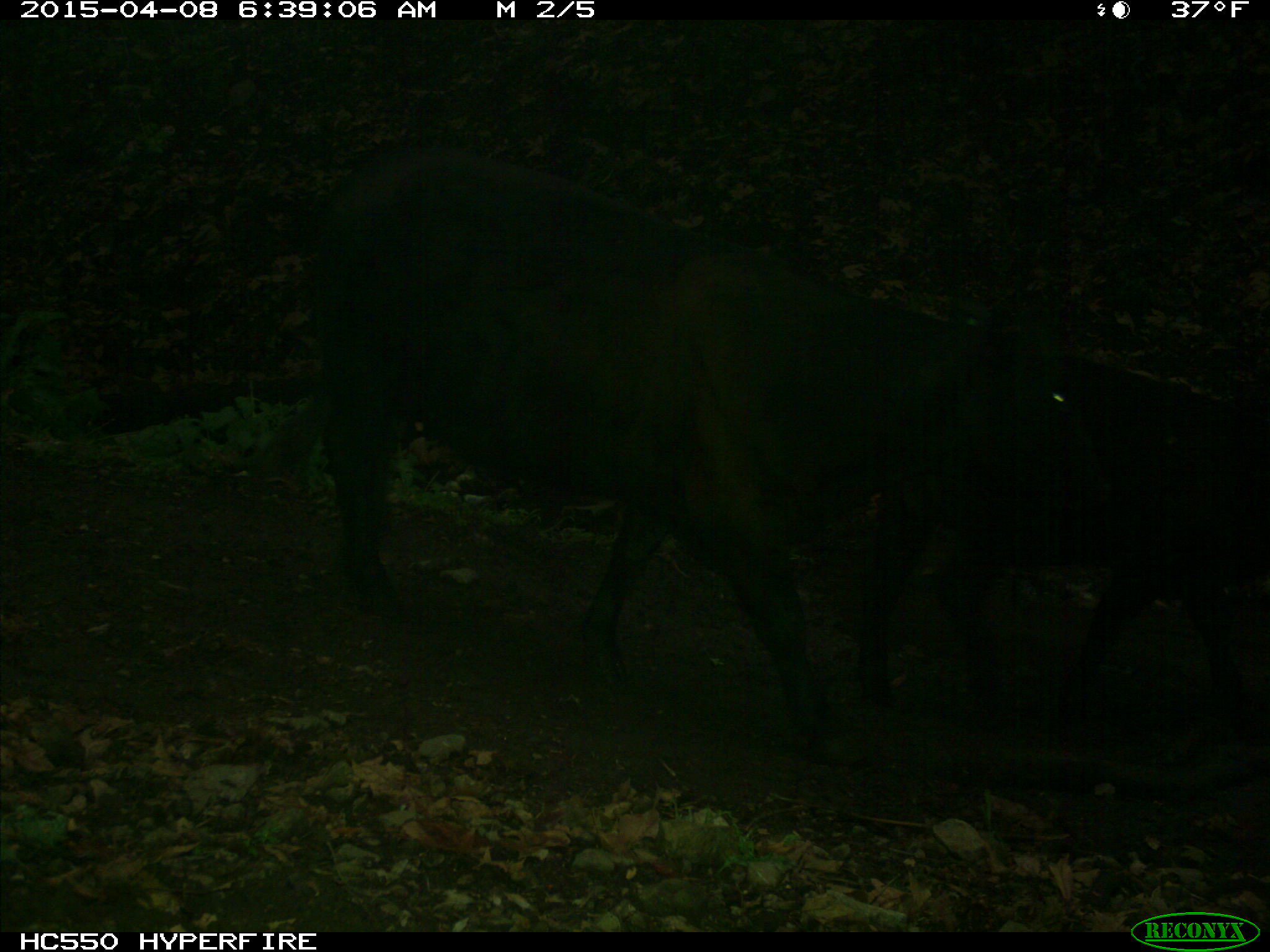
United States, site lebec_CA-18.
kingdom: Animalia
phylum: Chordata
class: Mammalia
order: Artiodactyla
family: Bovidae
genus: Bos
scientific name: Bos taurus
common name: domestic cow